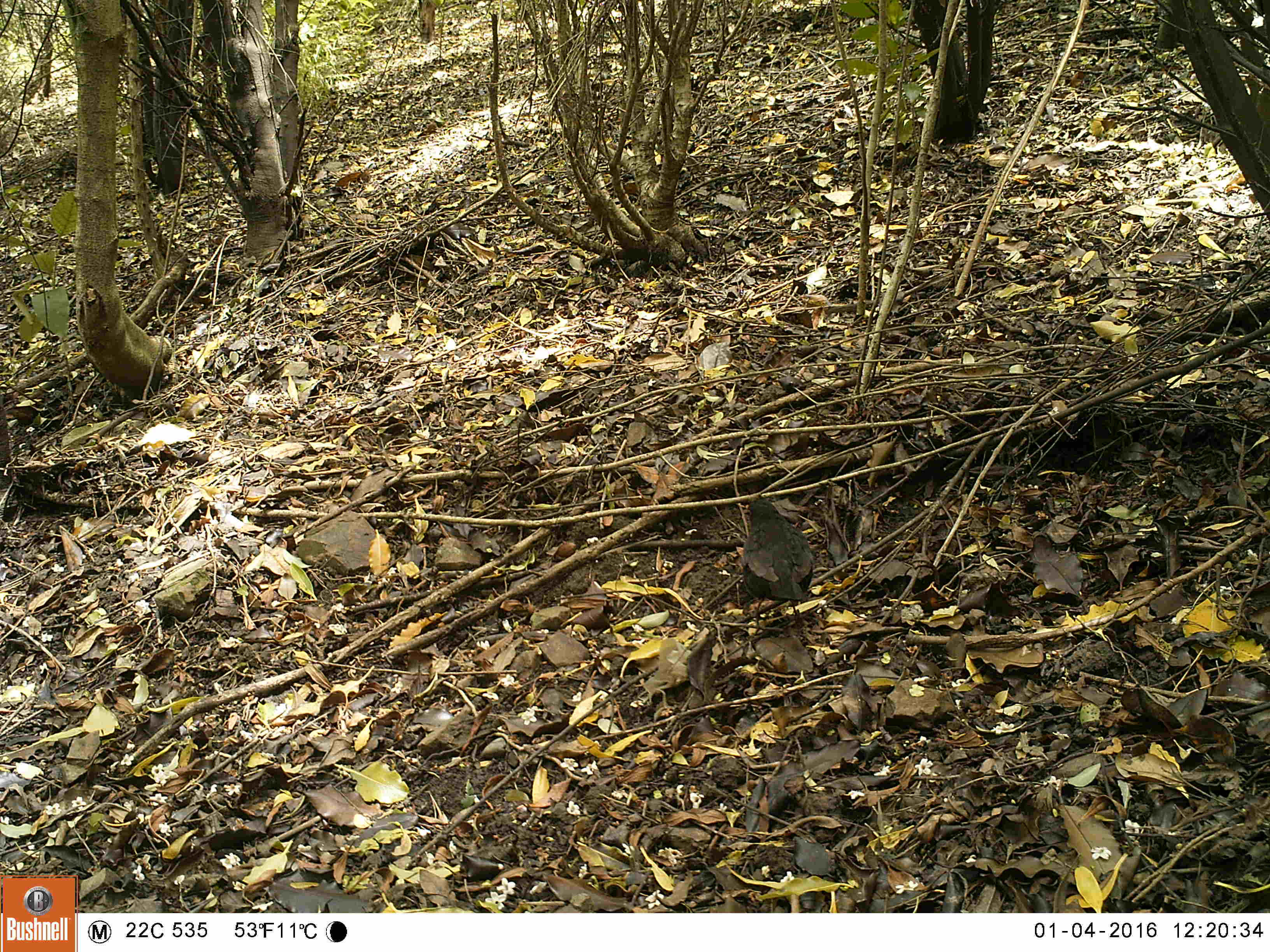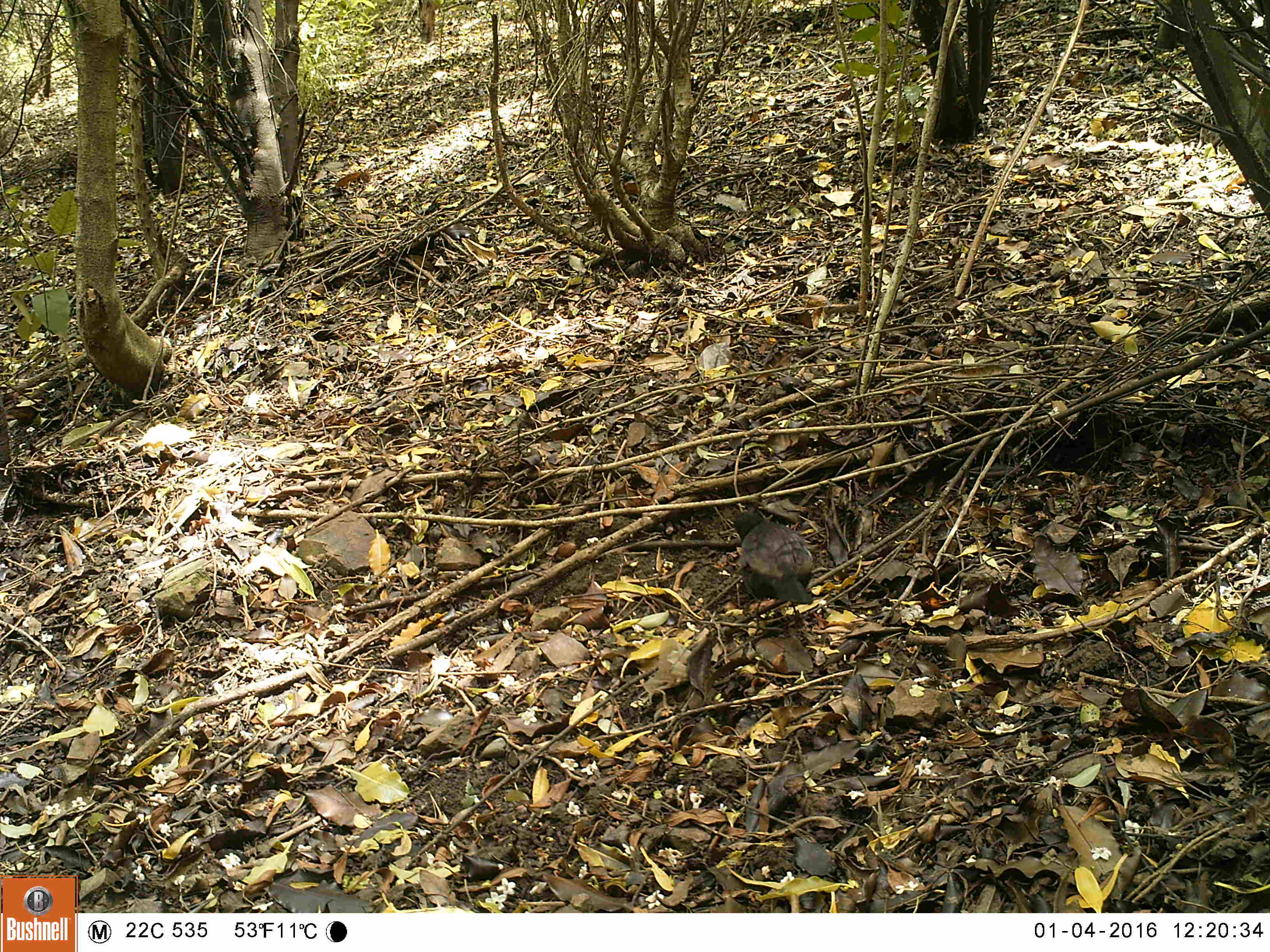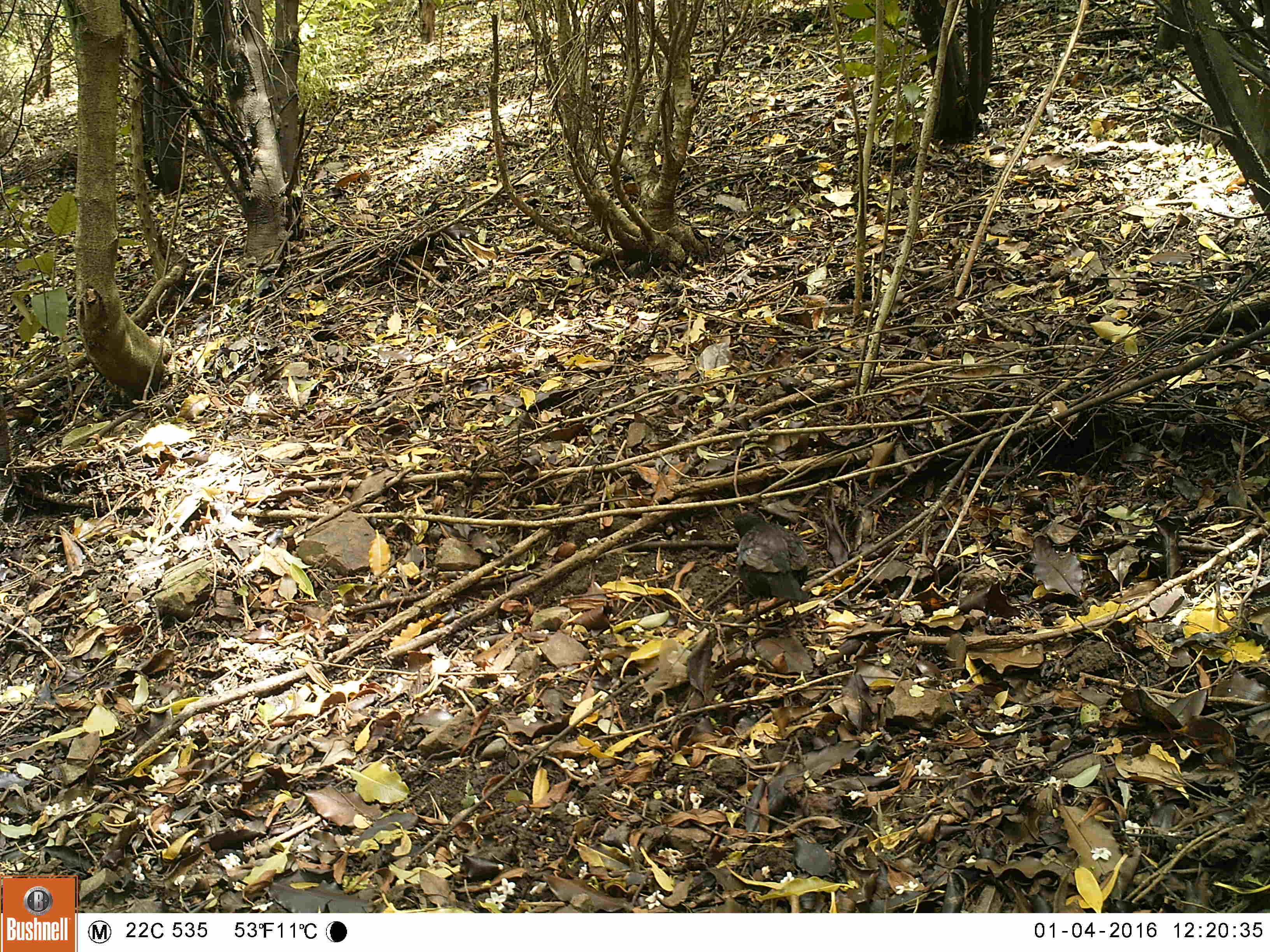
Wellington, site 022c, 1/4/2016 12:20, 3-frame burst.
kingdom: Animalia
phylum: Chordata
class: Aves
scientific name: Aves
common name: bird